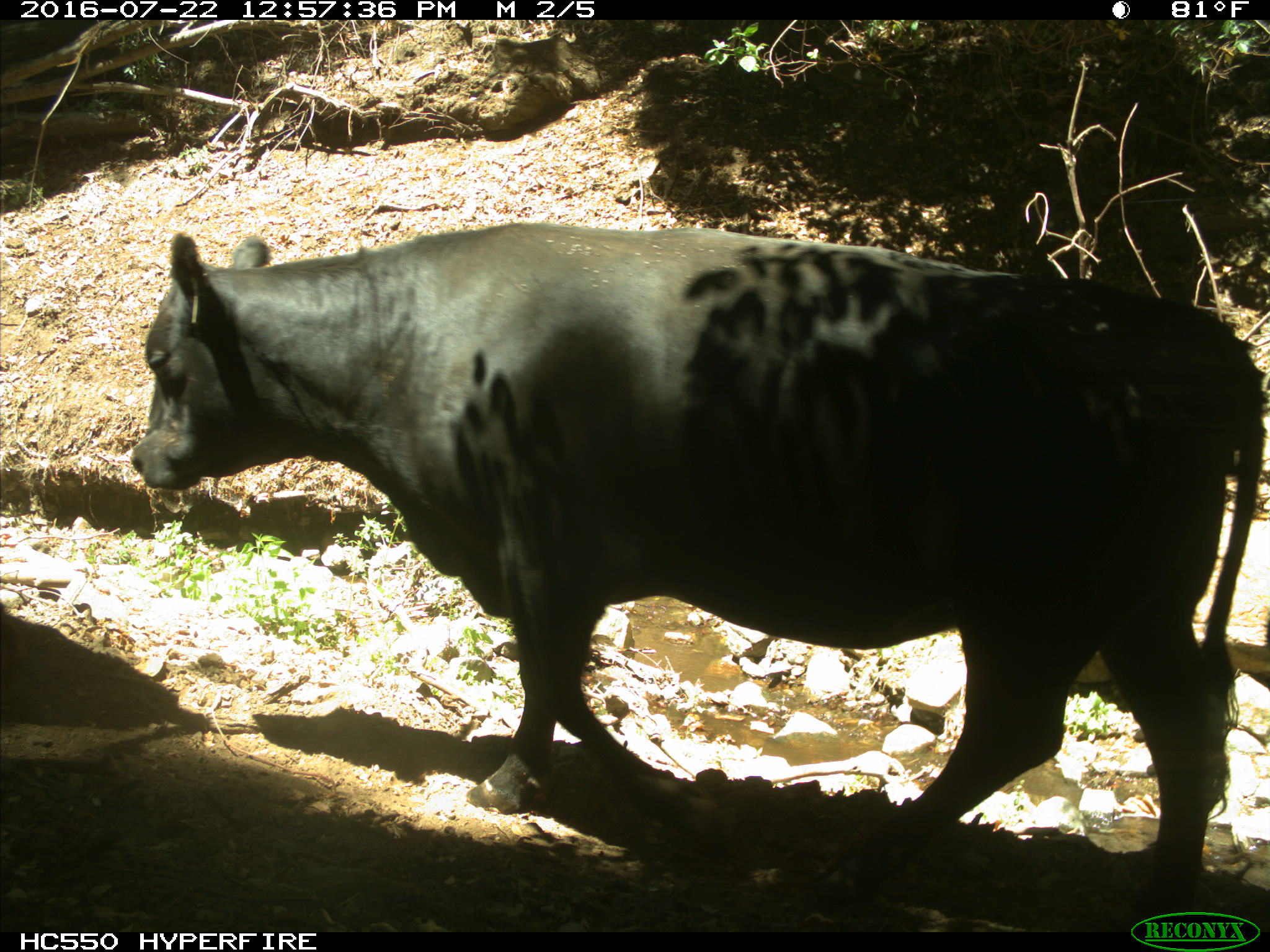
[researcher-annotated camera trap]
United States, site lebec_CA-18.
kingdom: Animalia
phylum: Chordata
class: Mammalia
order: Artiodactyla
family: Bovidae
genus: Bos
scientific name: Bos taurus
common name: domestic cow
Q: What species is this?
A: Bos taurus (domestic cow).